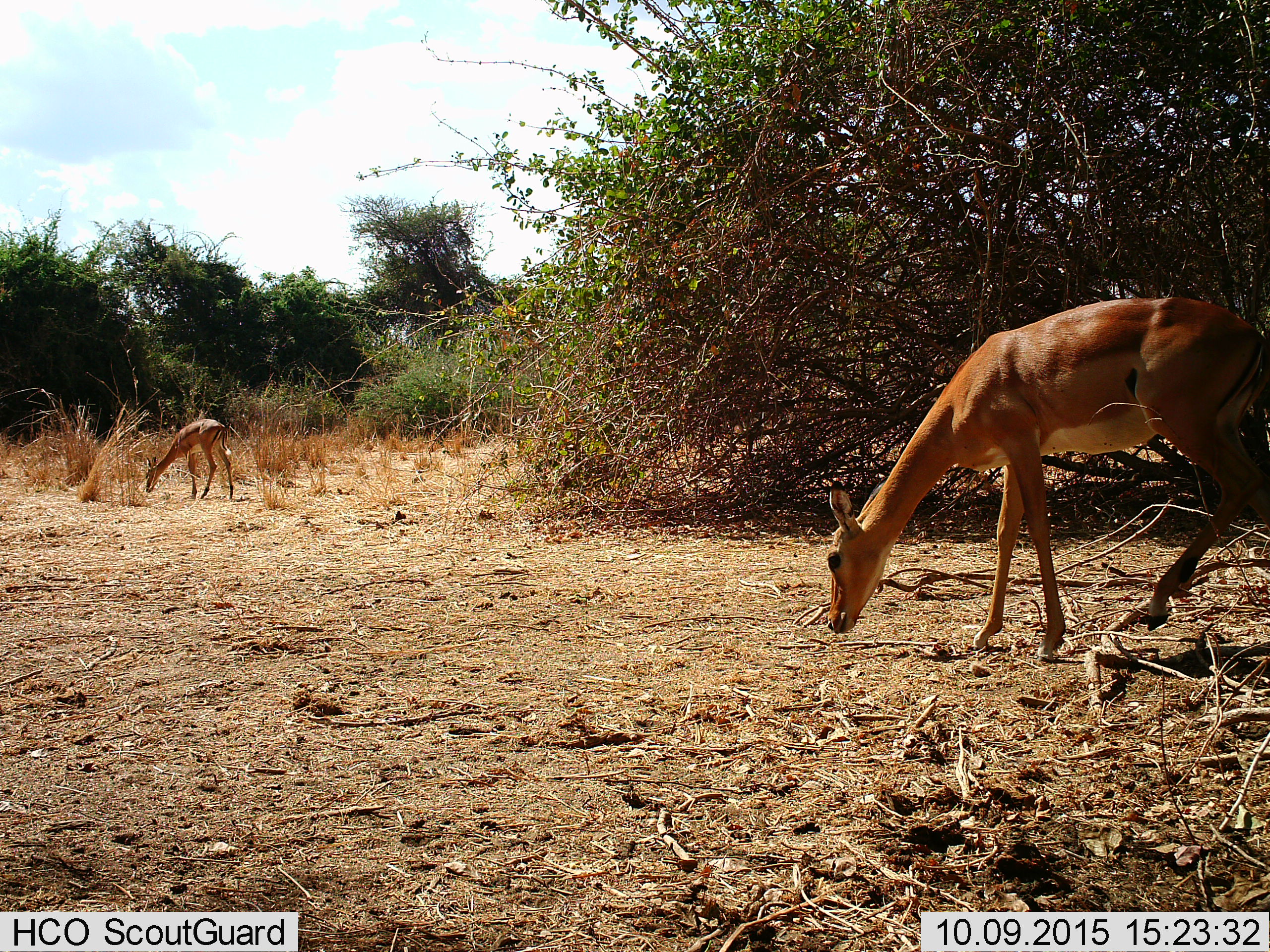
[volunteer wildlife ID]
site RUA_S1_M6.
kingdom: Animalia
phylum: Chordata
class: Mammalia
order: Artiodactyla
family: Bovidae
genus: Aepyceros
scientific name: Aepyceros melampus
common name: impala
Impala (Aepyceros melampus), count 2. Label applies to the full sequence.